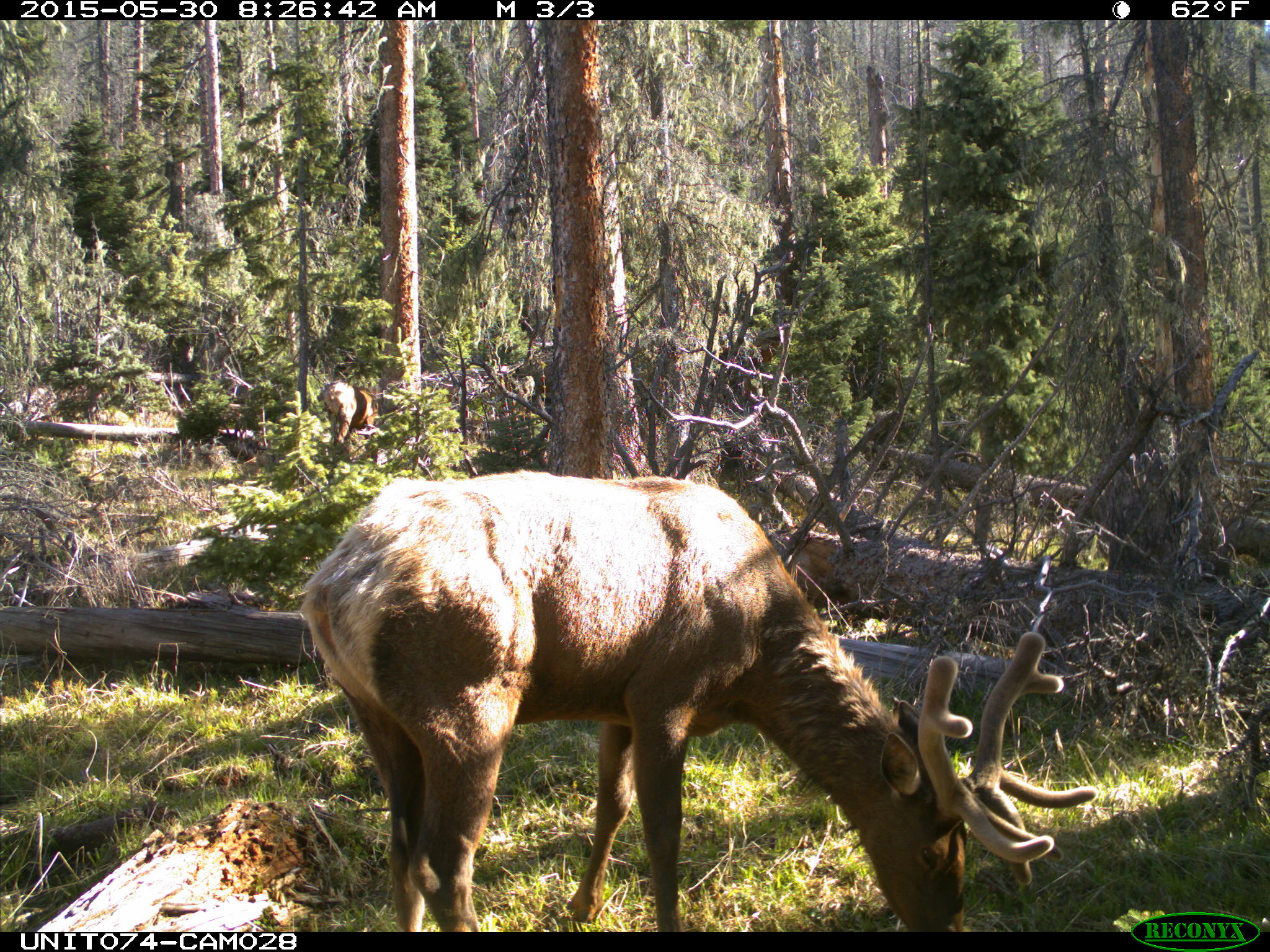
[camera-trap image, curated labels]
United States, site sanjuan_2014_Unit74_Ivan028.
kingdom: Animalia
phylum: Chordata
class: Mammalia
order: Artiodactyla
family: Cervidae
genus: Cervus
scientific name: Cervus elaphus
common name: red deer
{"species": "Cervus elaphus (red deer)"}